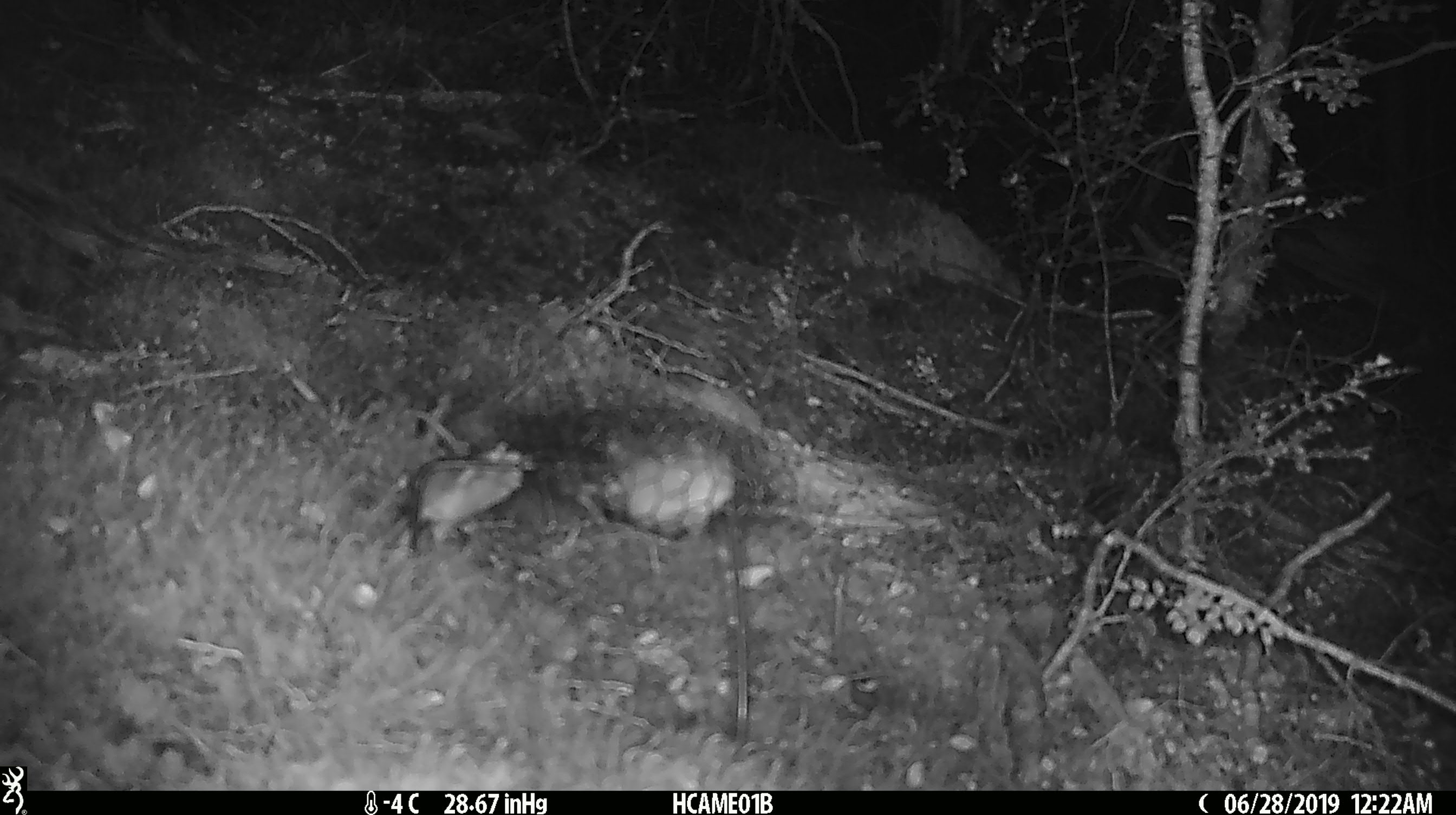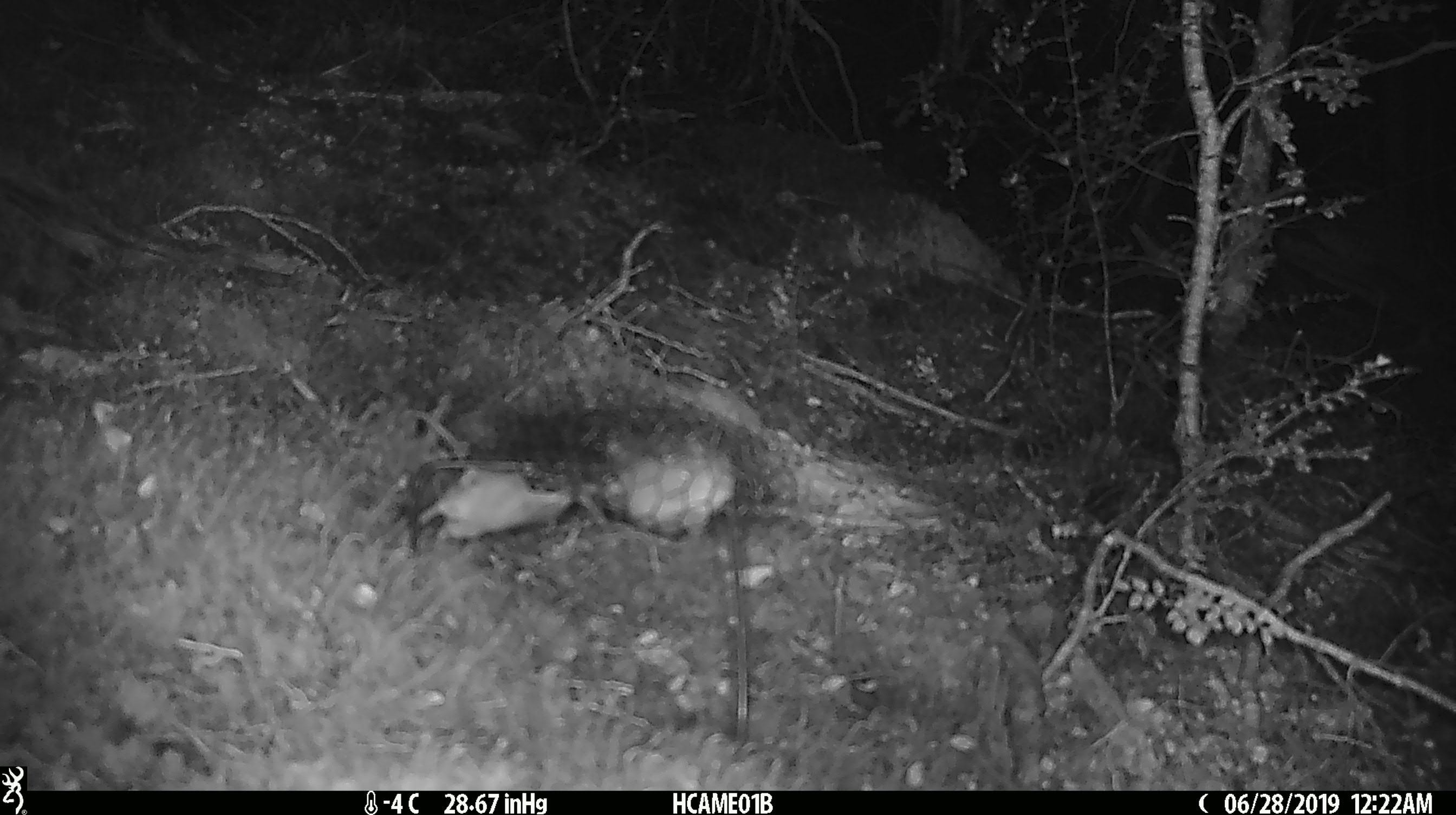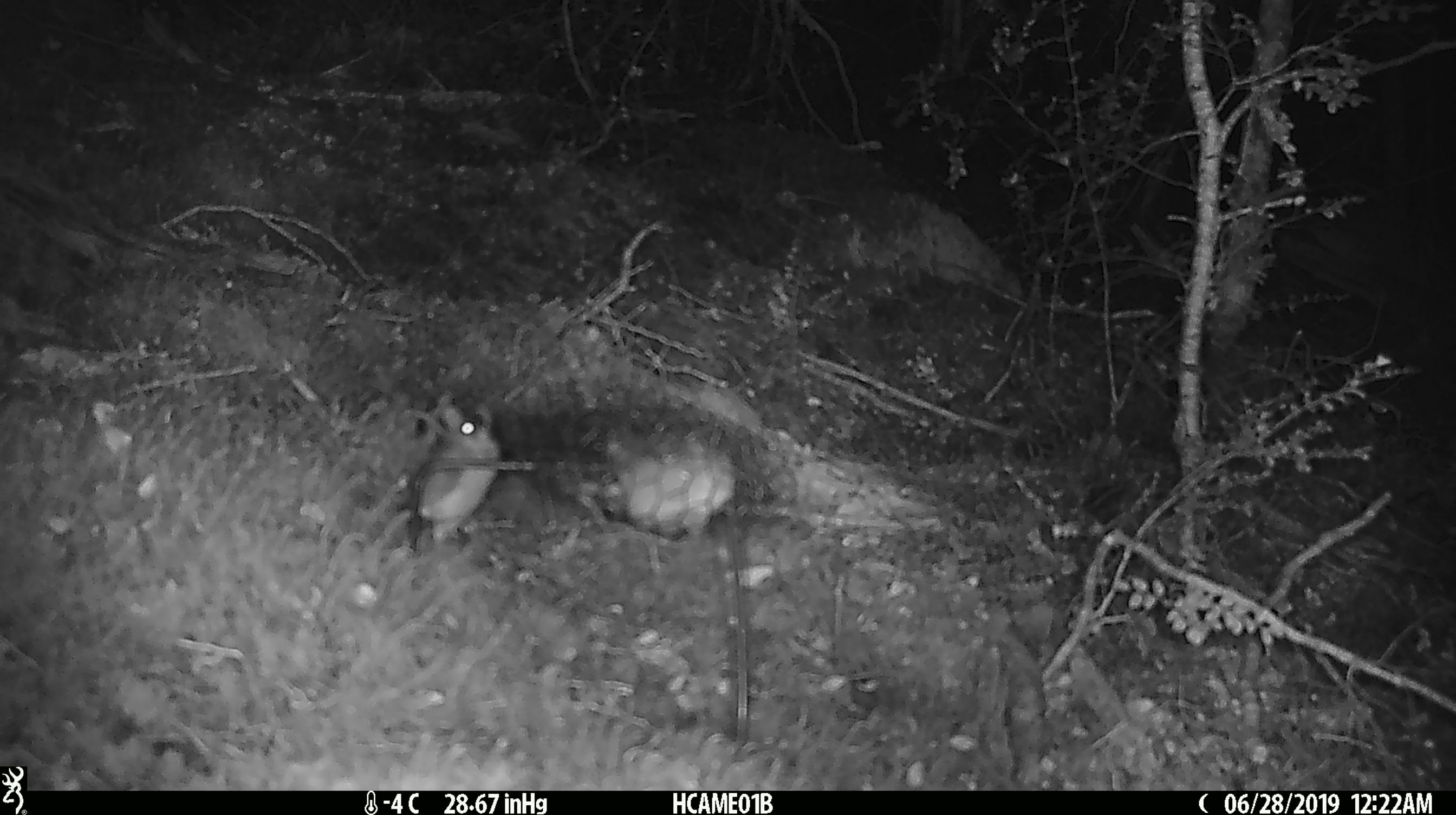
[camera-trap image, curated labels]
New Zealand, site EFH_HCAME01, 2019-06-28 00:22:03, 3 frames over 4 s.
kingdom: Animalia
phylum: Chordata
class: Mammalia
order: Rodentia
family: Muridae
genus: Mus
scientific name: Mus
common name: mouse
Mouse (Mus).